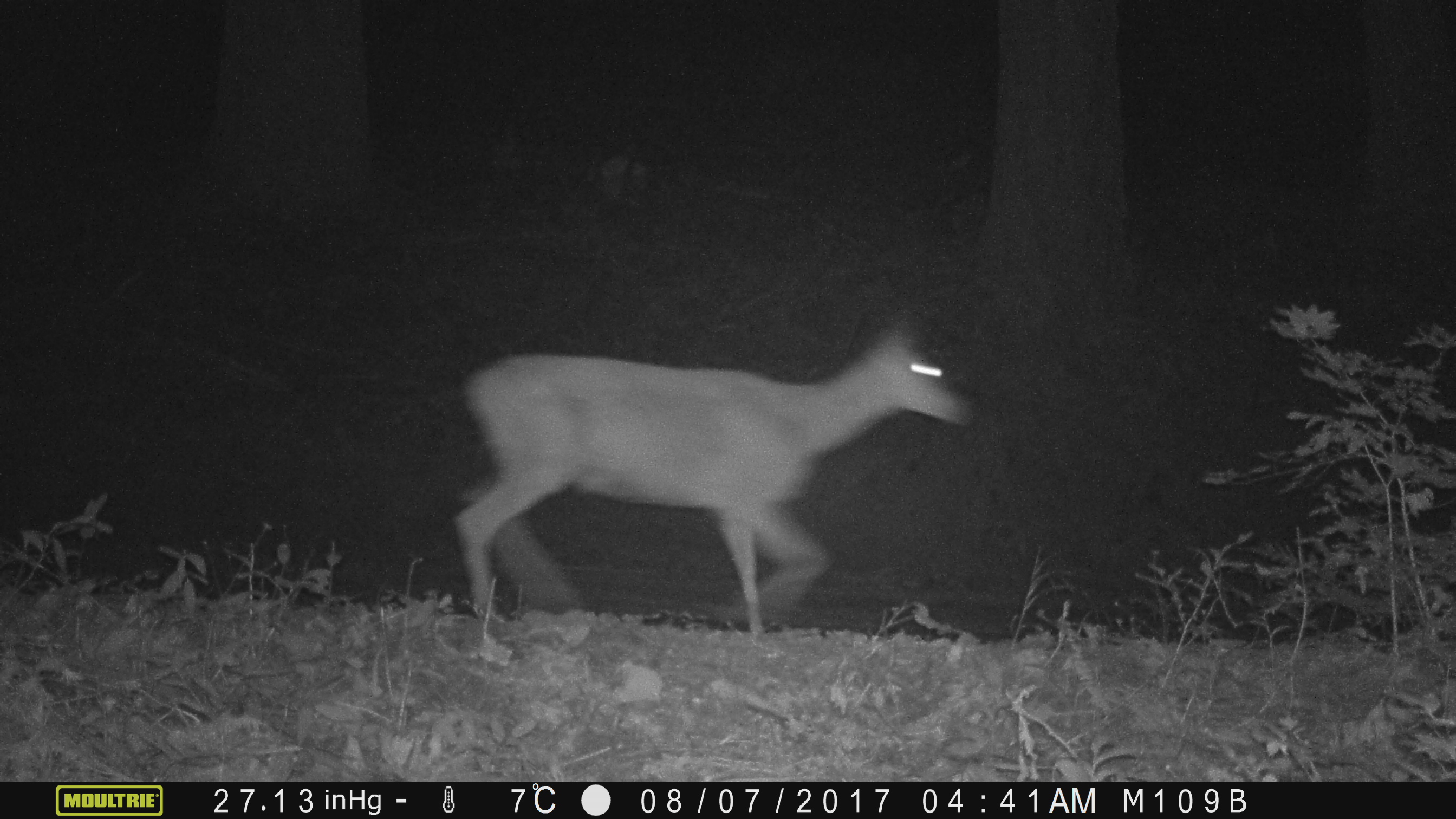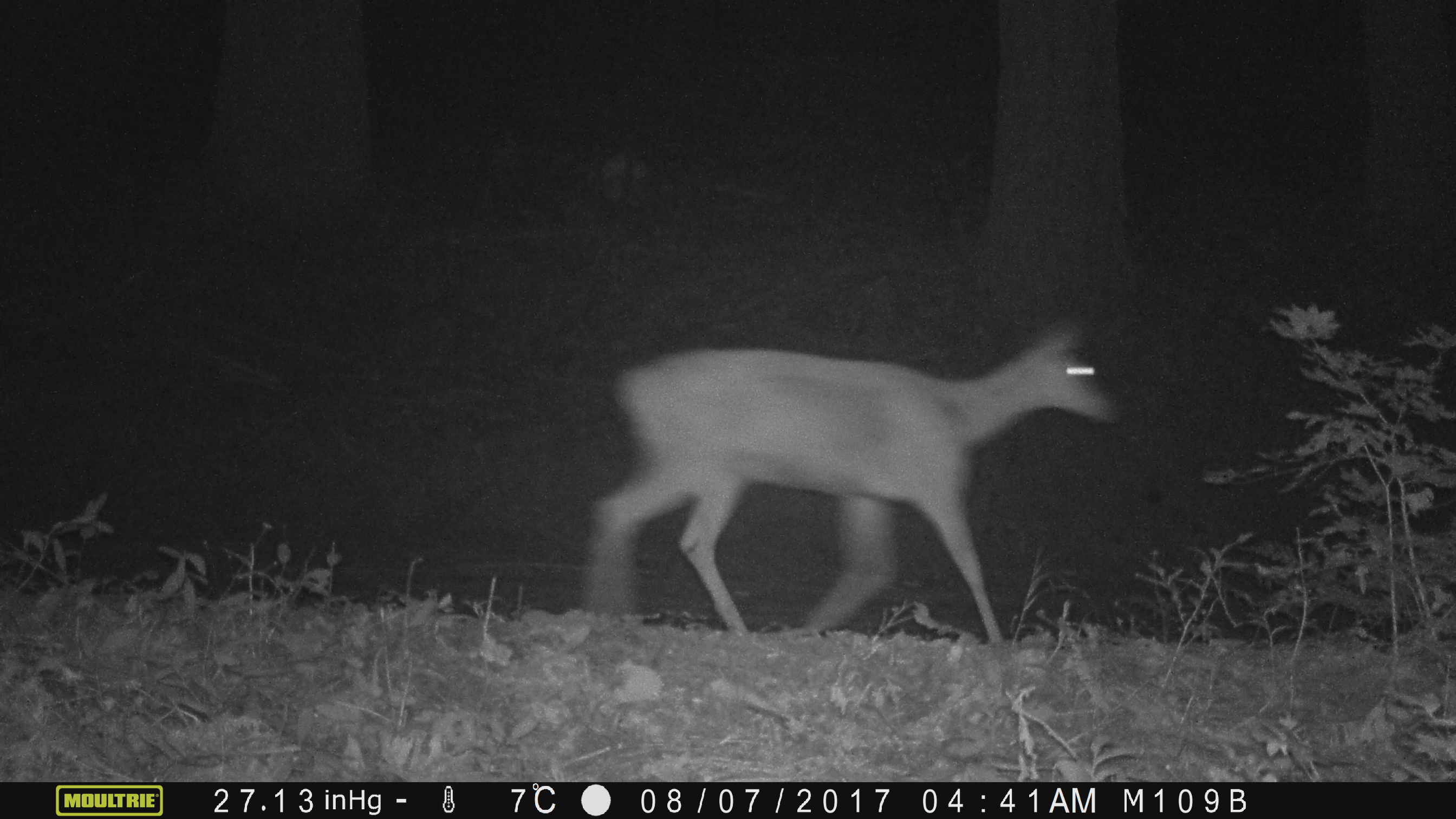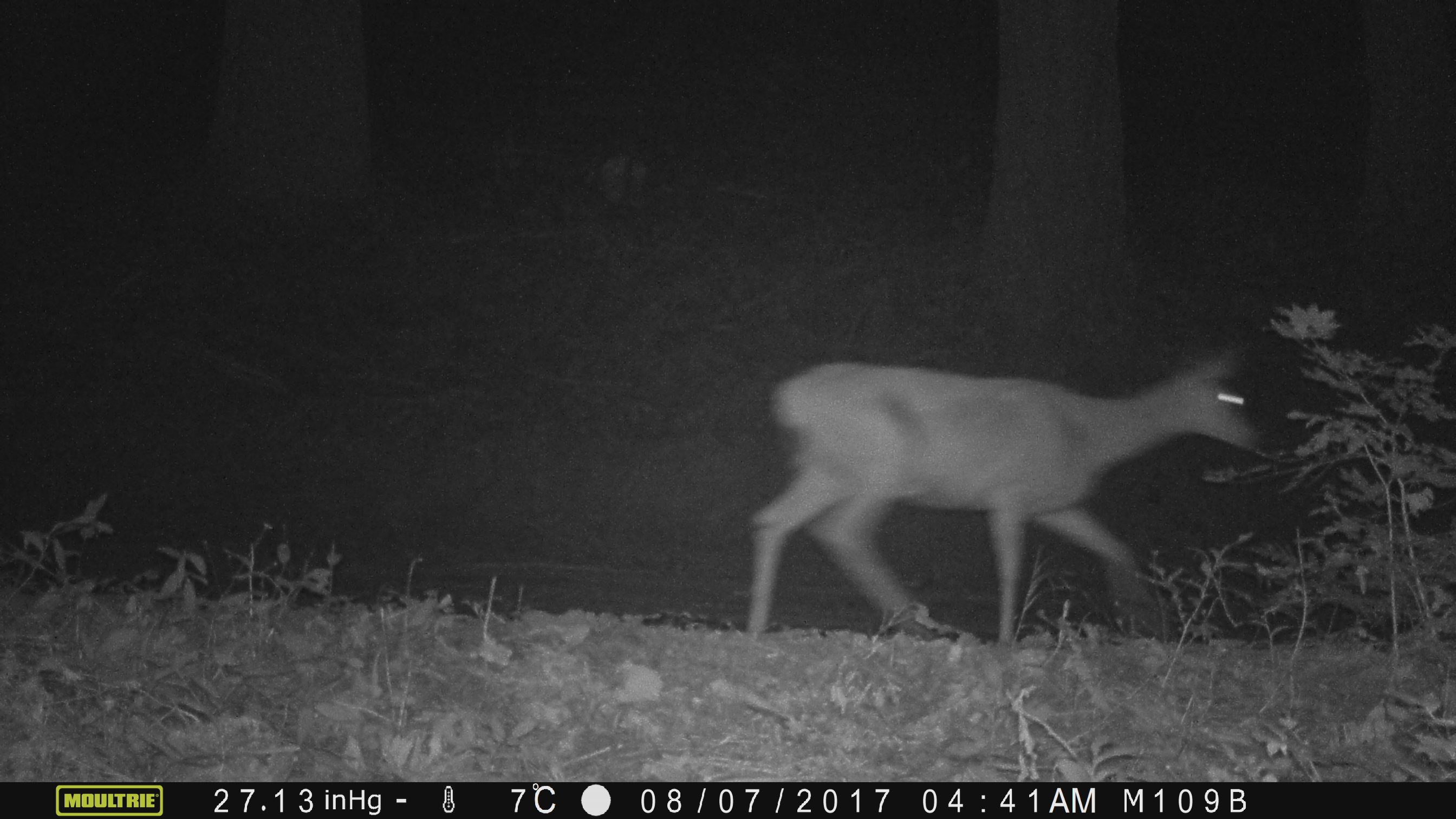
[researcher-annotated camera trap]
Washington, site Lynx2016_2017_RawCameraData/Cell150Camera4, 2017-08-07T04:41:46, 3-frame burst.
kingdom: Animalia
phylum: Chordata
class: Mammalia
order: Artiodactyla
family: Cervidae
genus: Odocoileus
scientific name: Odocoileus hemionus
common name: mule deer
Odocoileus hemionus (mule deer). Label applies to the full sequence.